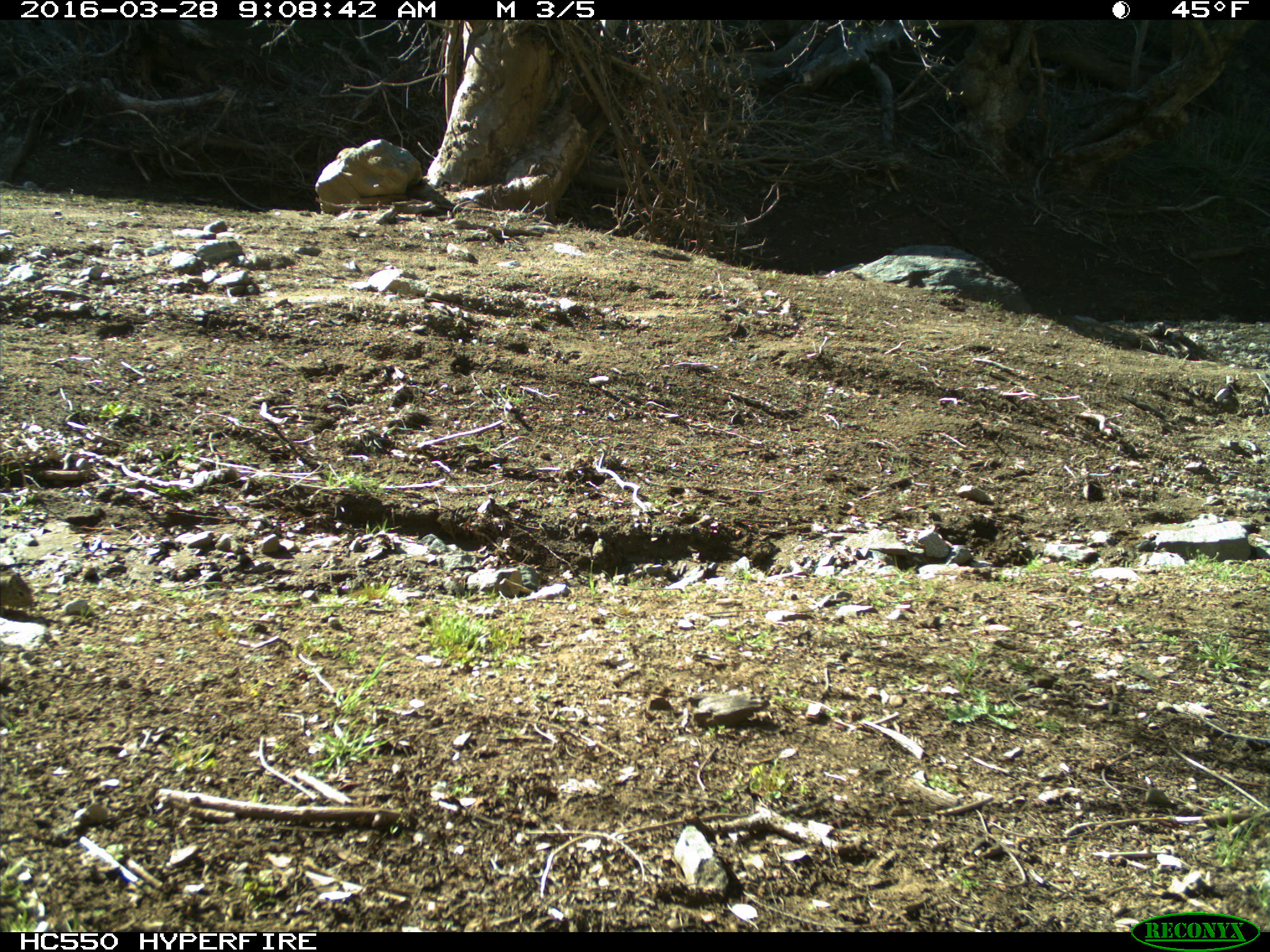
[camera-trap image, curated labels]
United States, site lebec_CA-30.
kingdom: Animalia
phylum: Chordata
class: Mammalia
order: Rodentia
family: Sciuridae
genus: Otospermophilus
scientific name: Otospermophilus beecheyi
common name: california ground squirrel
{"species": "Otospermophilus beecheyi (california ground squirrel)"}